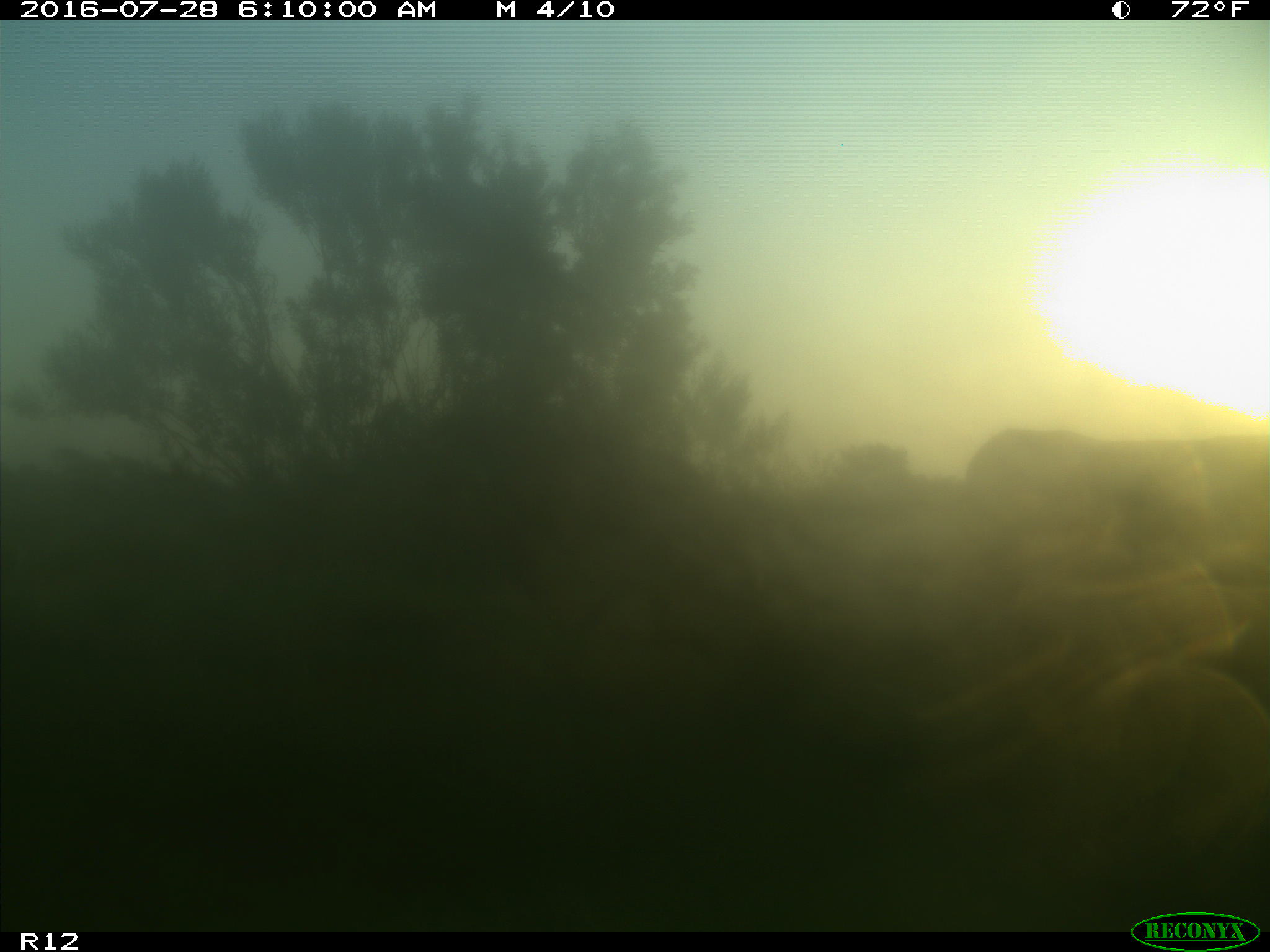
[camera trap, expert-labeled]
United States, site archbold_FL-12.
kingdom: Animalia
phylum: Chordata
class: Mammalia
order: Artiodactyla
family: Bovidae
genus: Bos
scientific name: Bos taurus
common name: domestic cow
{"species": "Bos taurus (domestic cow)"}